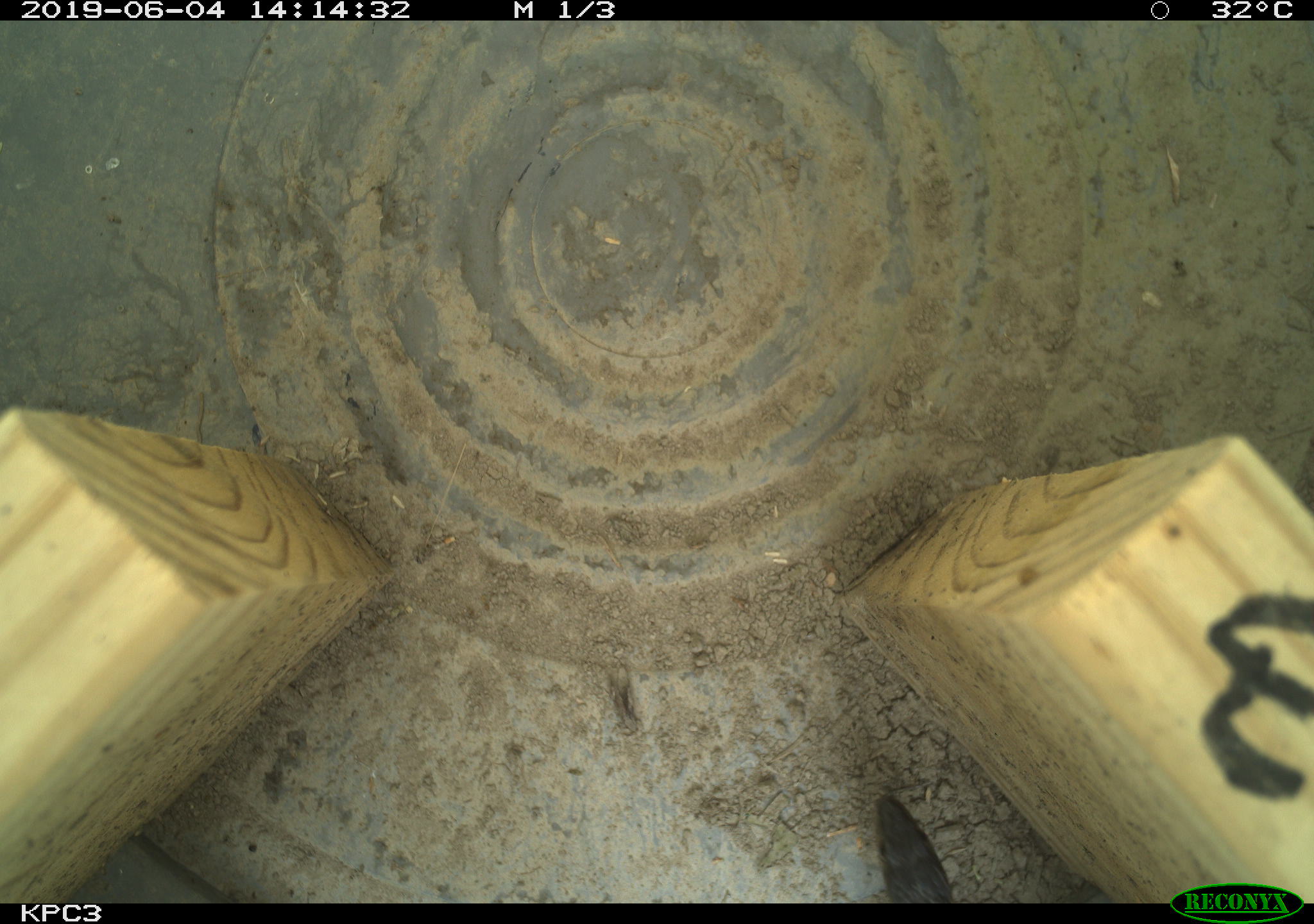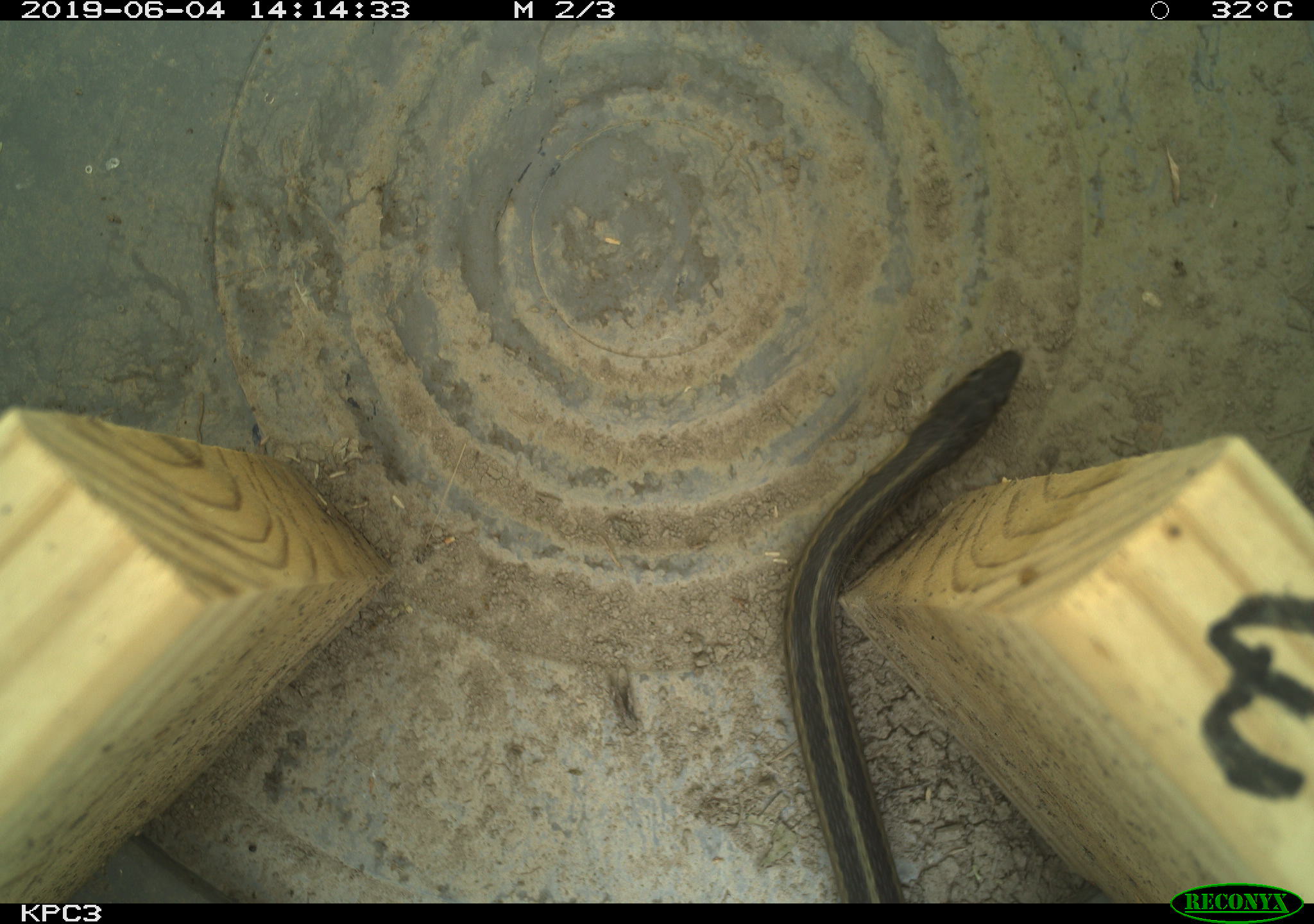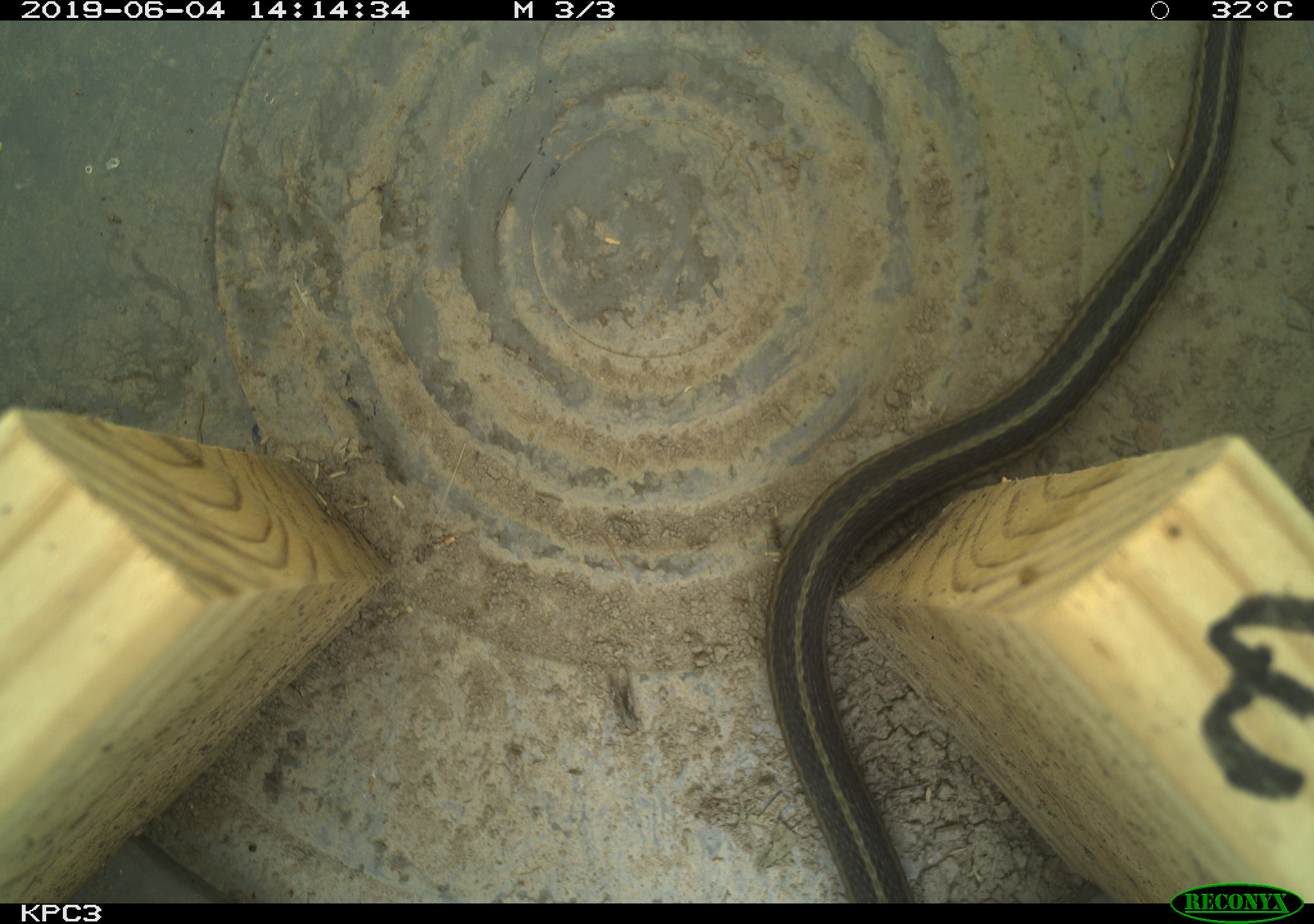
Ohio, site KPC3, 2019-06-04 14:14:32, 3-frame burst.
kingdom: Animalia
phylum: Chordata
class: Reptilia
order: Squamata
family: Colubridae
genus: Thamnophis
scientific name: Thamnophis sirtalis sirtalis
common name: eastern gartersnake